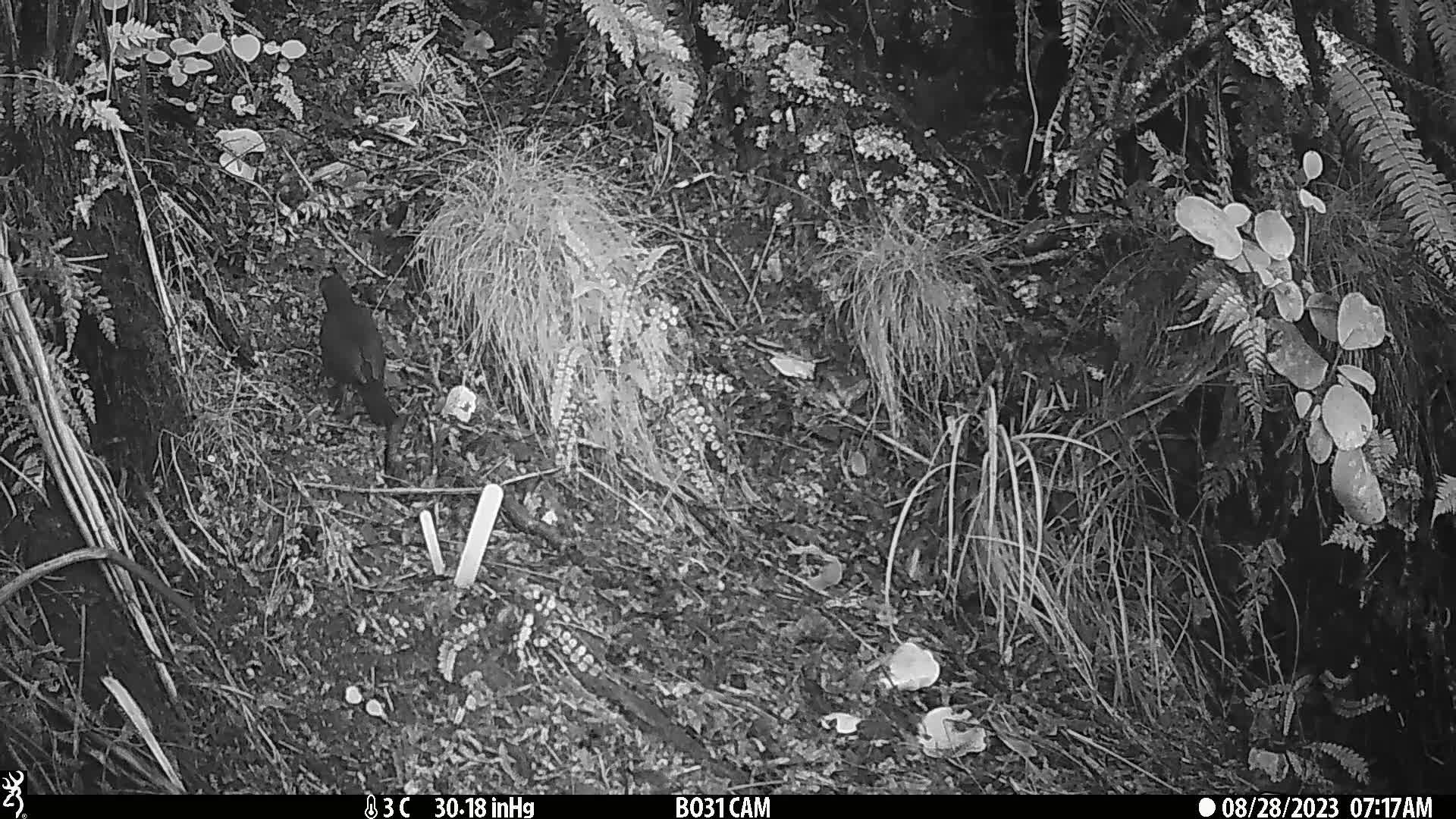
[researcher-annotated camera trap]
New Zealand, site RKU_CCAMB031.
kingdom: Animalia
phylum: Chordata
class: Aves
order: Passeriformes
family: Turdidae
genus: Turdus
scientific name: Turdus merula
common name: eurasian blackbird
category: blackbird